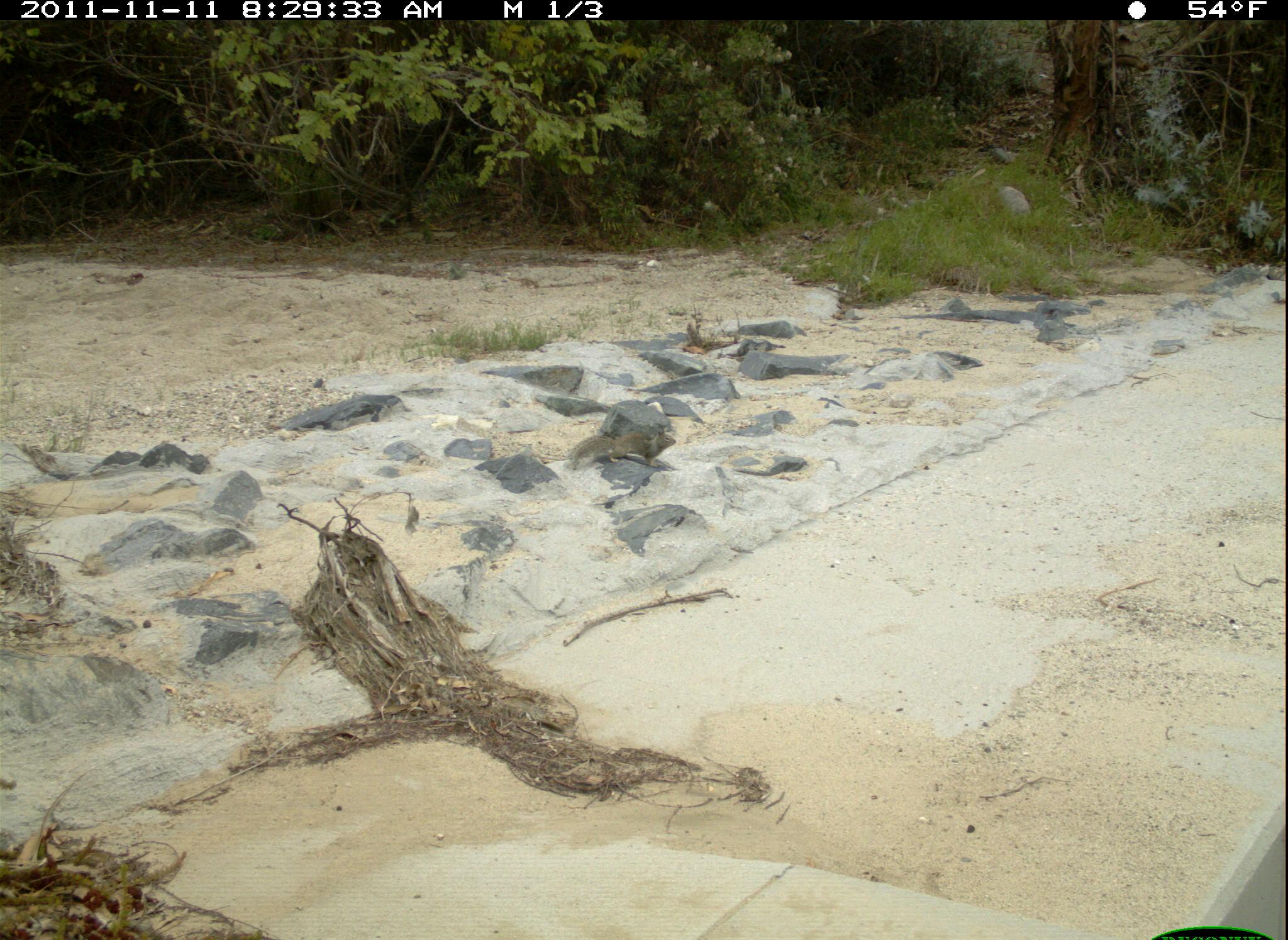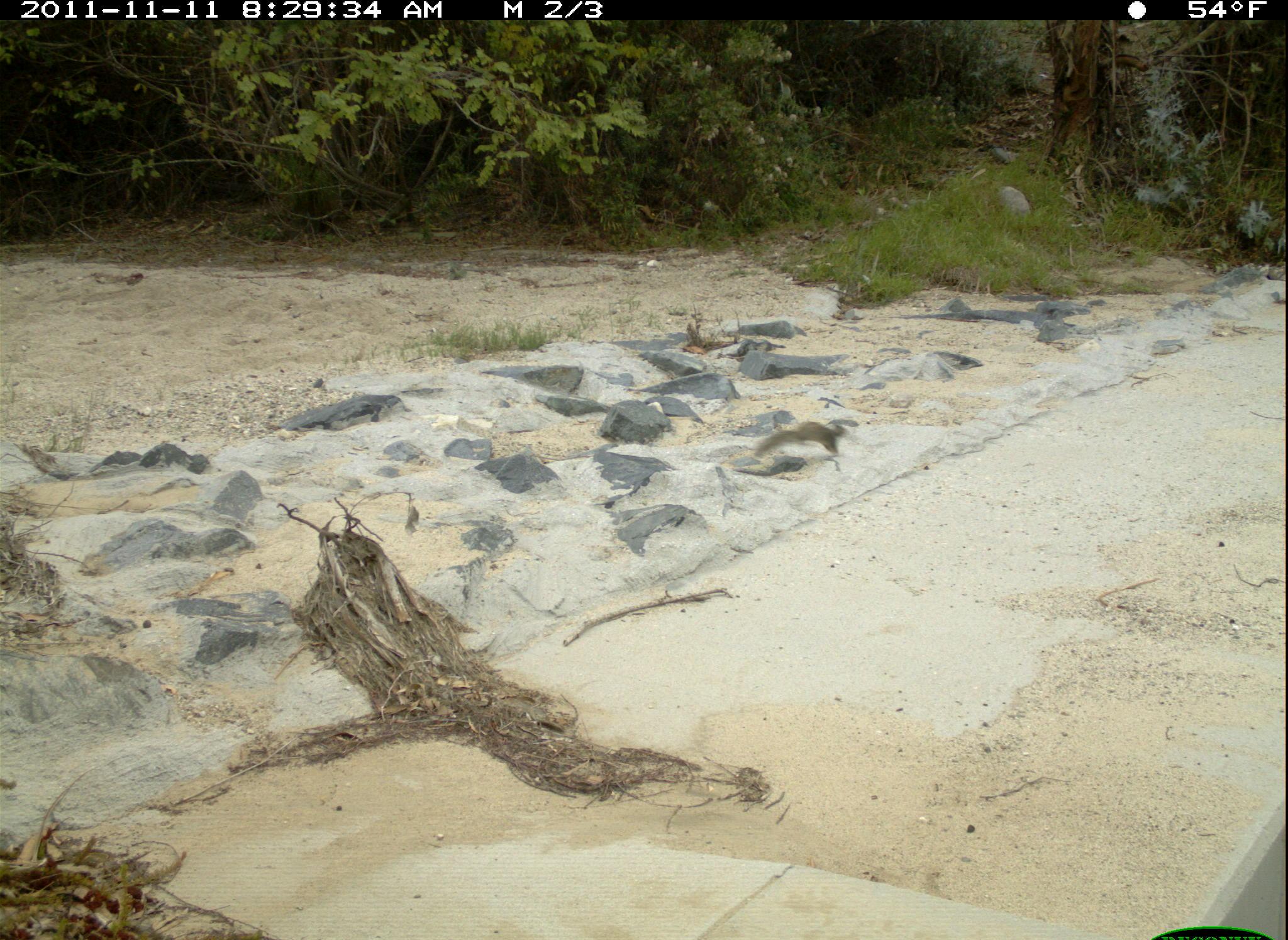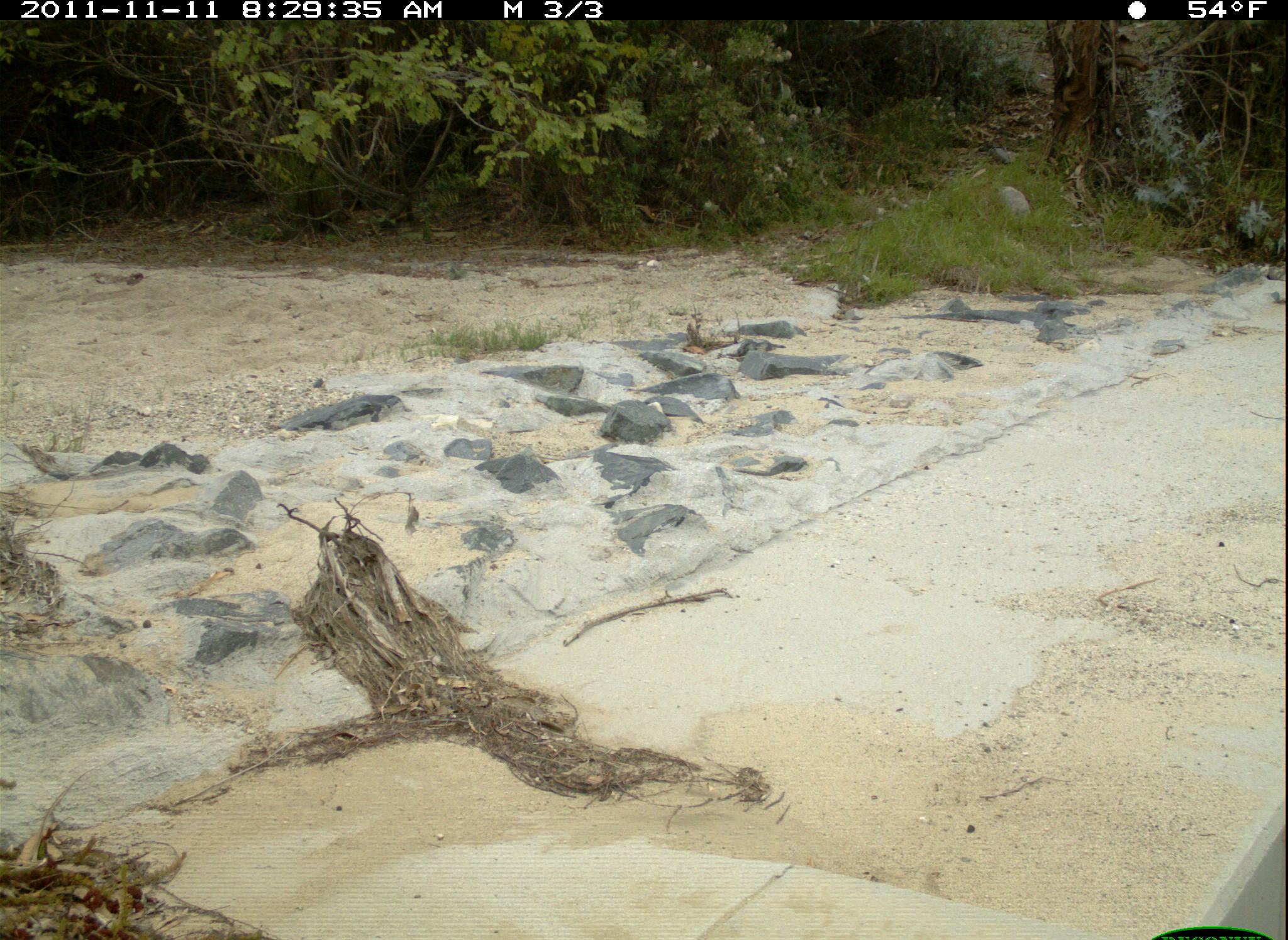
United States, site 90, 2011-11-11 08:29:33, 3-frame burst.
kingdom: Animalia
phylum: Chordata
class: Mammalia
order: Rodentia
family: Sciuridae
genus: Sciurus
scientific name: Sciurus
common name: squirrel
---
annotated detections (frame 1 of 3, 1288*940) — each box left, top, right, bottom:
squirrel: 560, 417, 684, 480